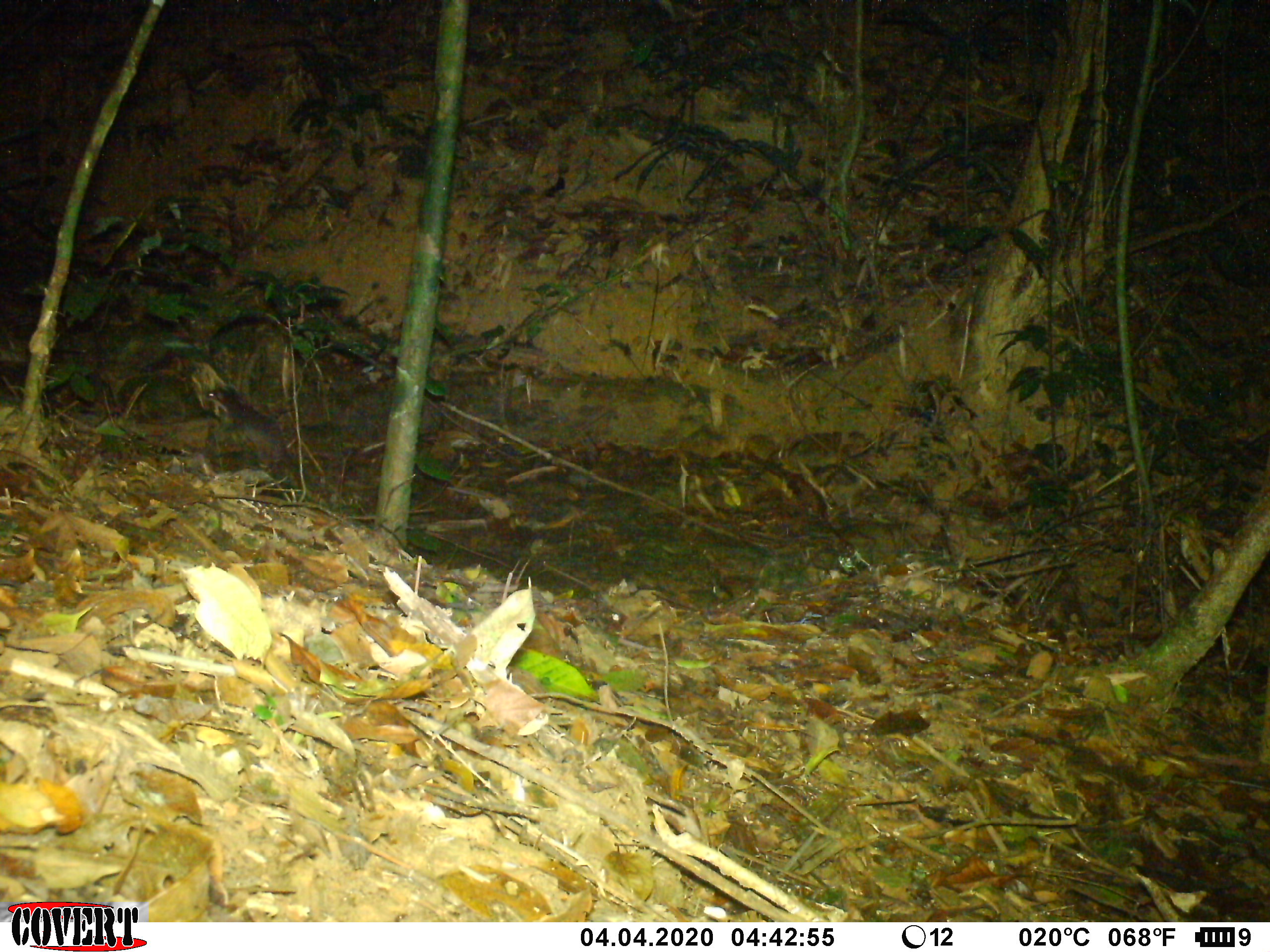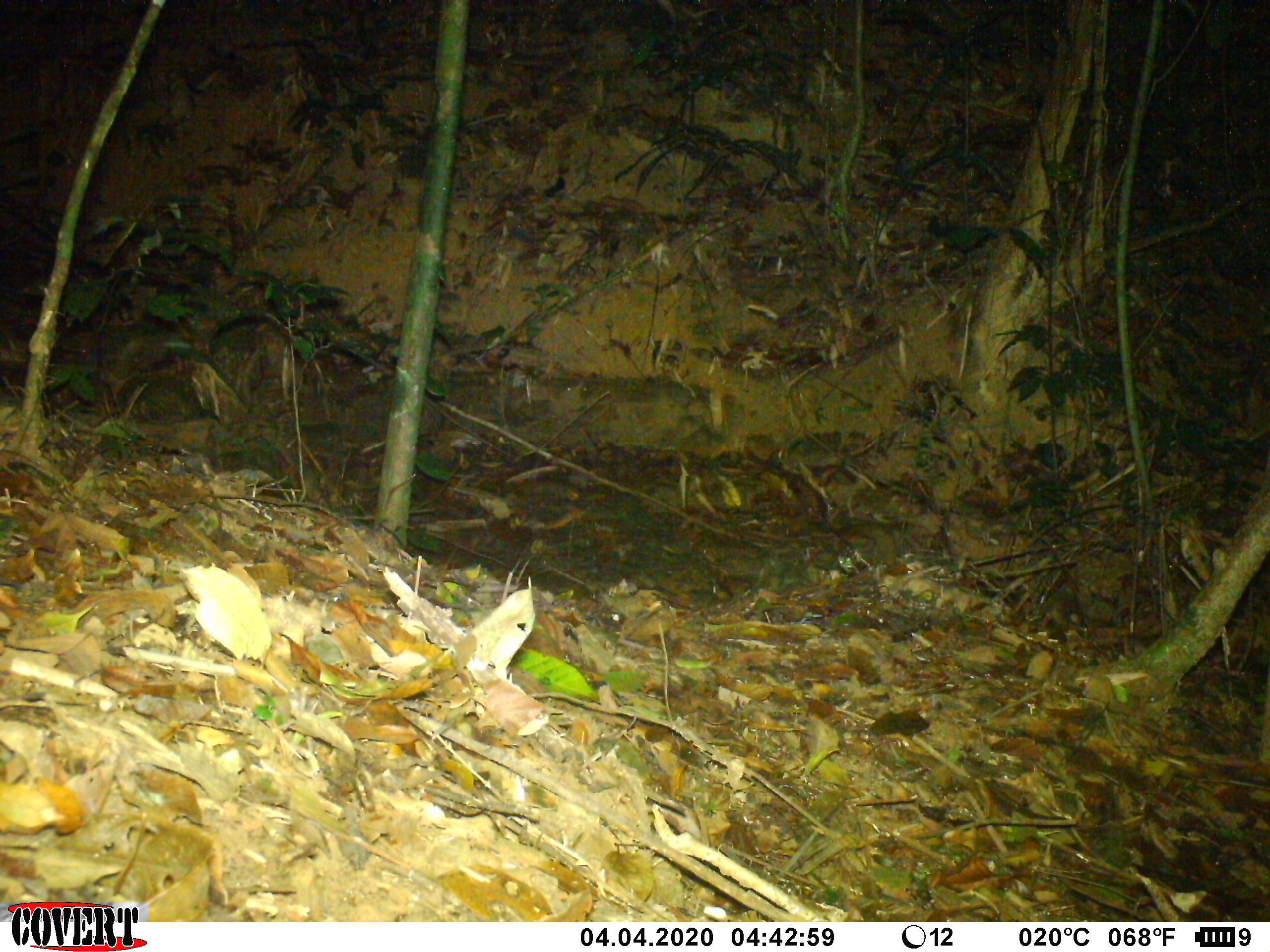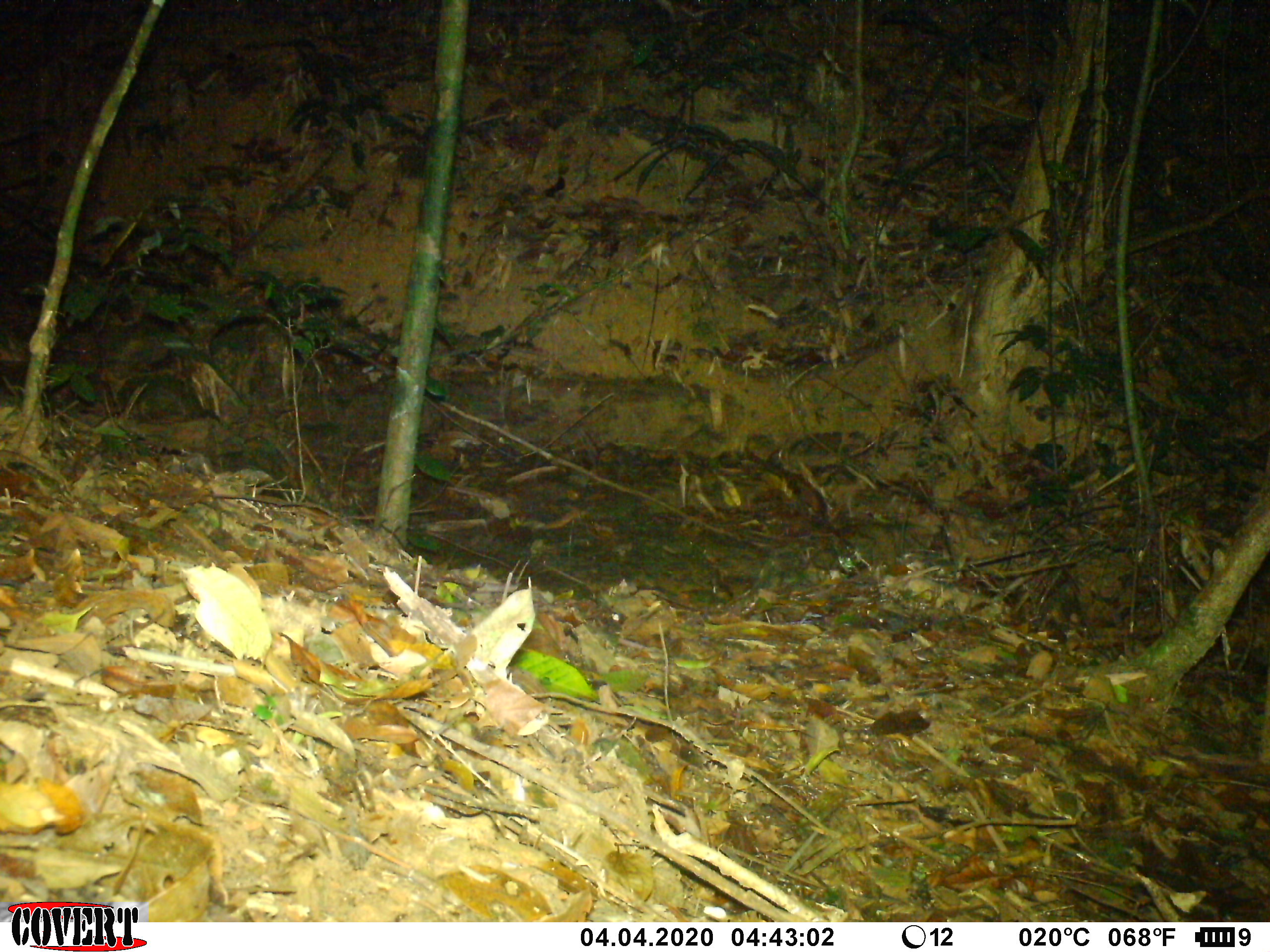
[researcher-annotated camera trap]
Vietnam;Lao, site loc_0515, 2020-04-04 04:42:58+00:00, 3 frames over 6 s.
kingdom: Animalia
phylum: Chordata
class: Mammalia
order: Carnivora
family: Mustelidae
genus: Melogale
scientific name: Melogale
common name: ferret badger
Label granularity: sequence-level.